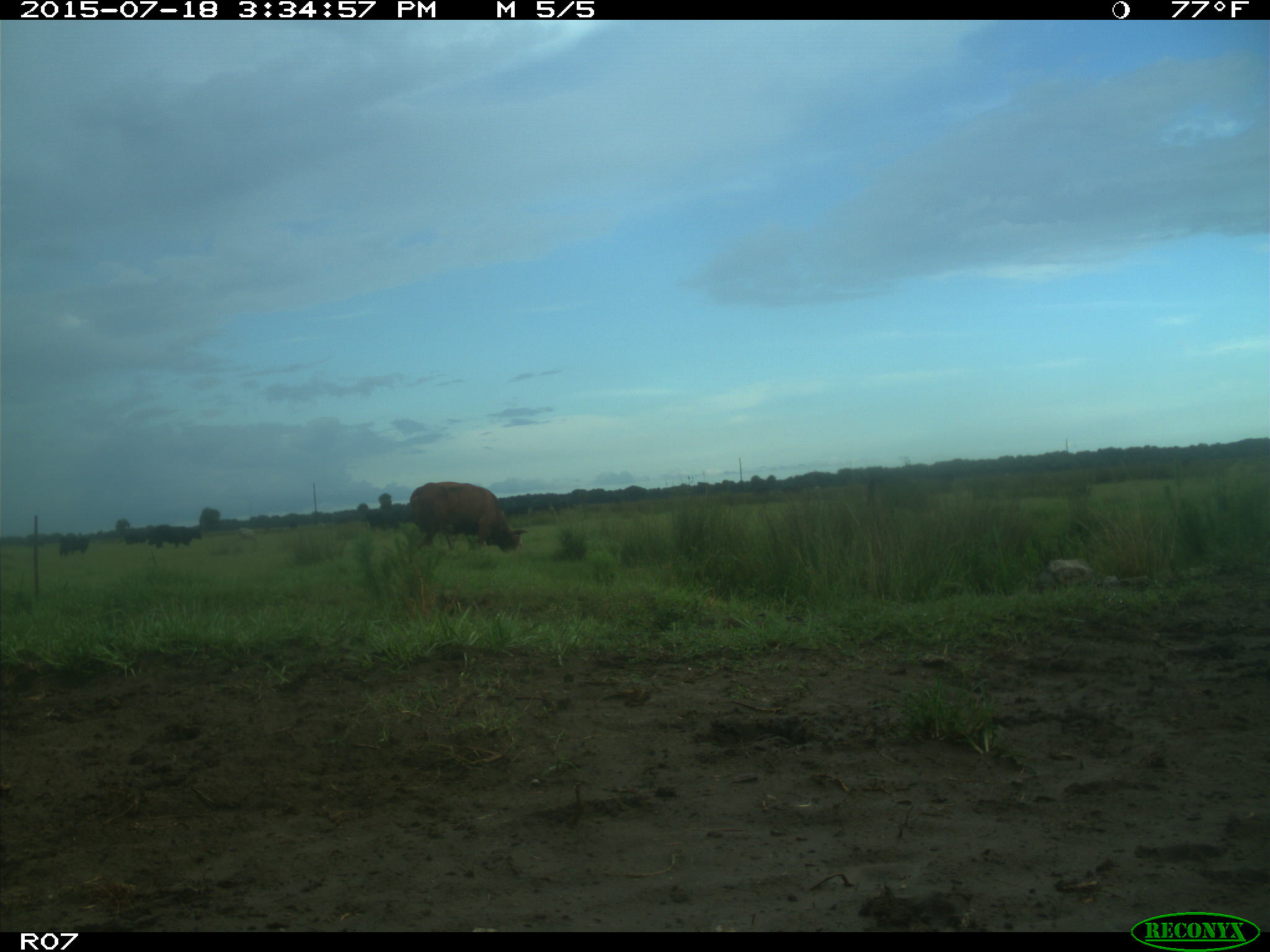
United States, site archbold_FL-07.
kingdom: Animalia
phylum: Chordata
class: Mammalia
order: Artiodactyla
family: Bovidae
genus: Bos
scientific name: Bos taurus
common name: domestic cow